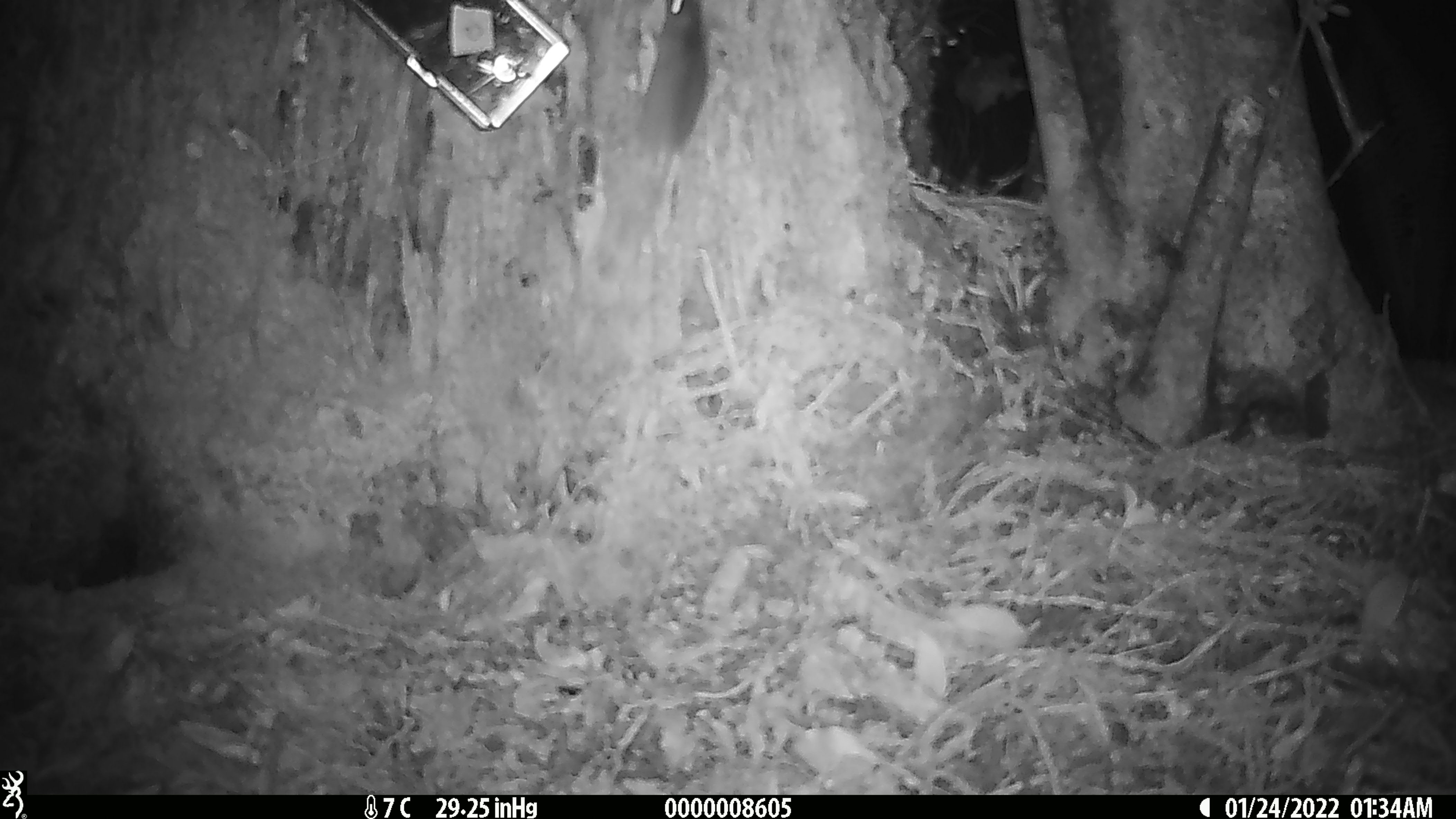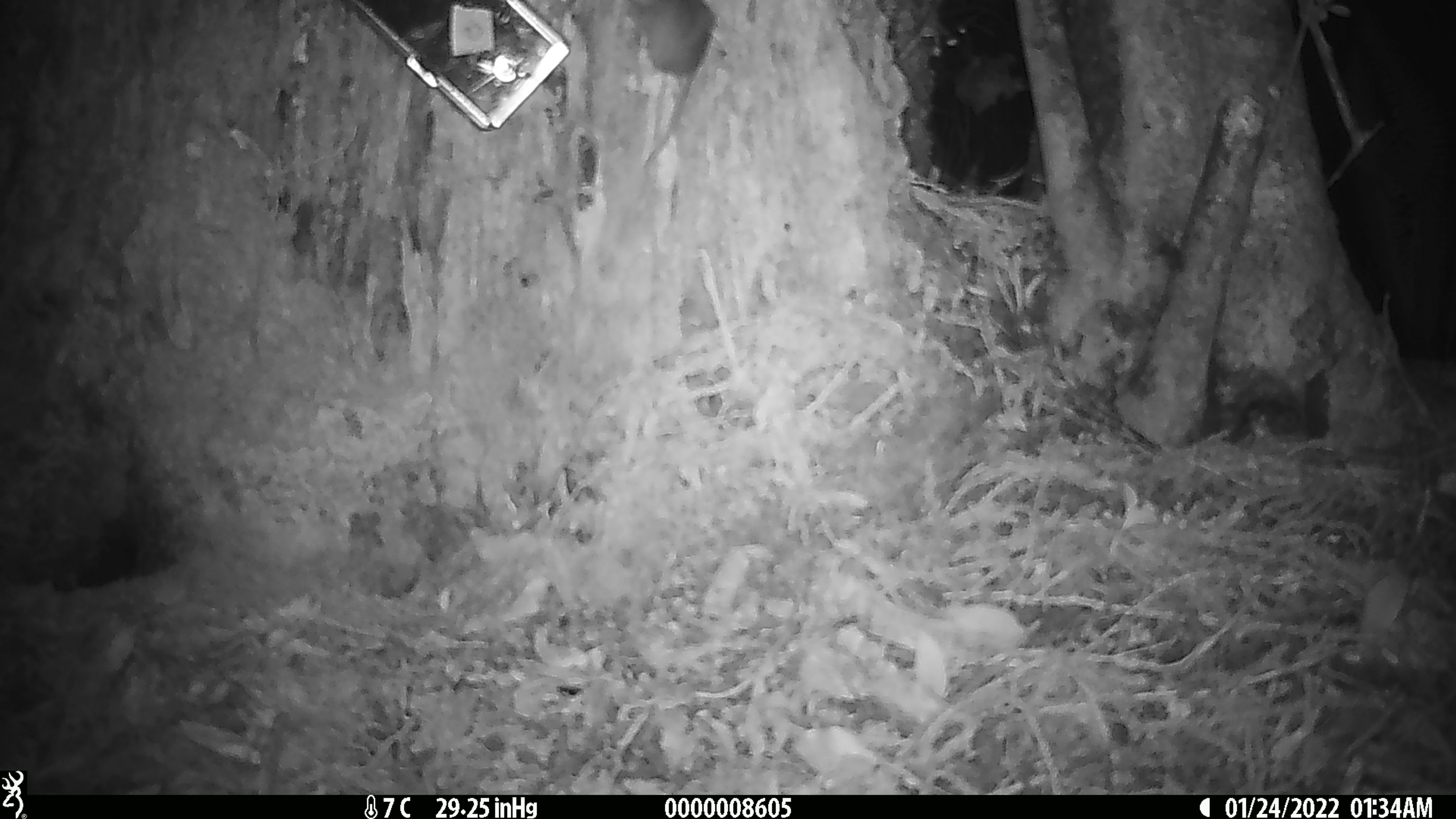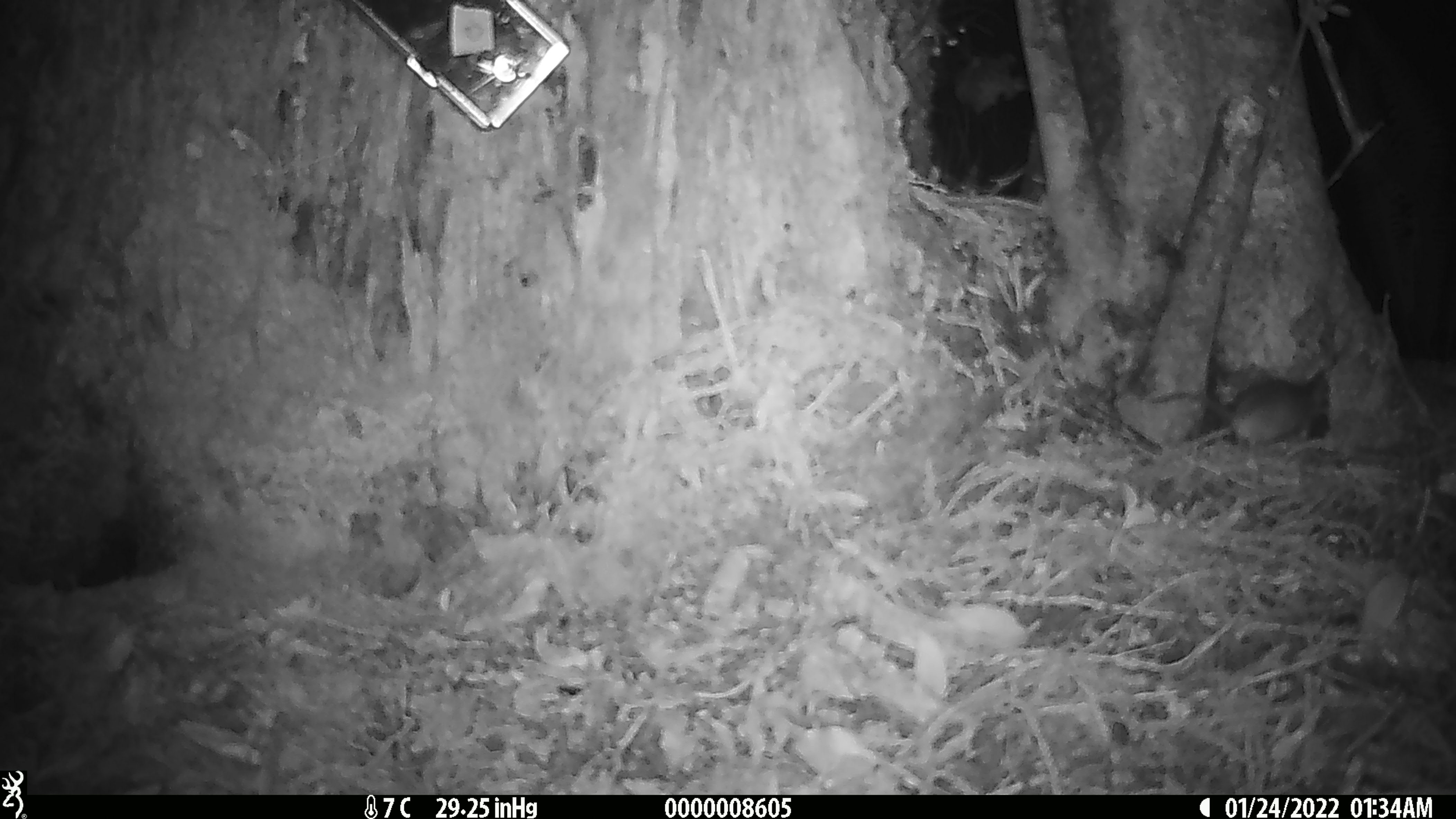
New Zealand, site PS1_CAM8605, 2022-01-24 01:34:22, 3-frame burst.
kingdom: Animalia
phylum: Chordata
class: Mammalia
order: Rodentia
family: Muridae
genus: Mus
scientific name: Mus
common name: mouse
Mouse (Mus).